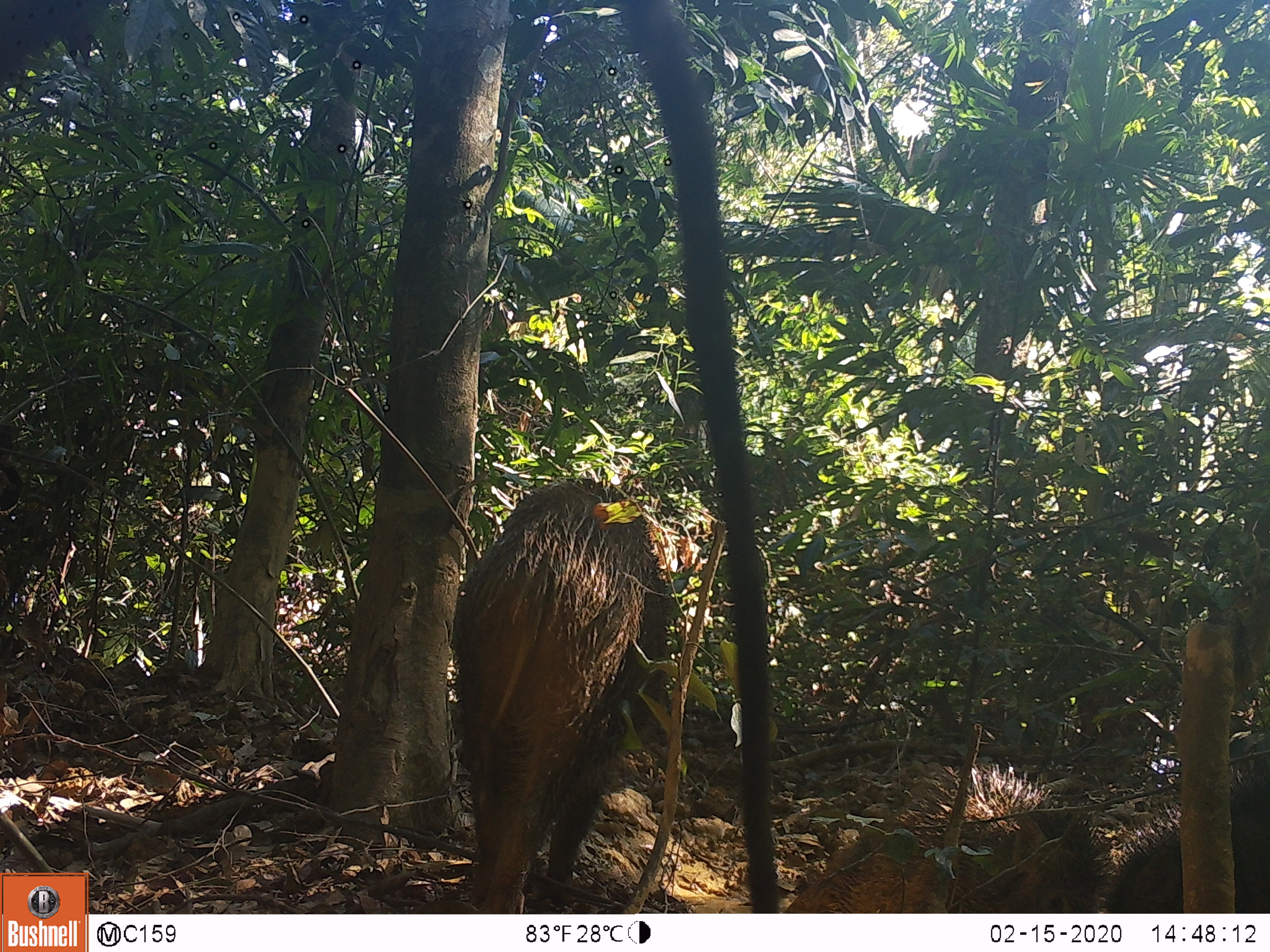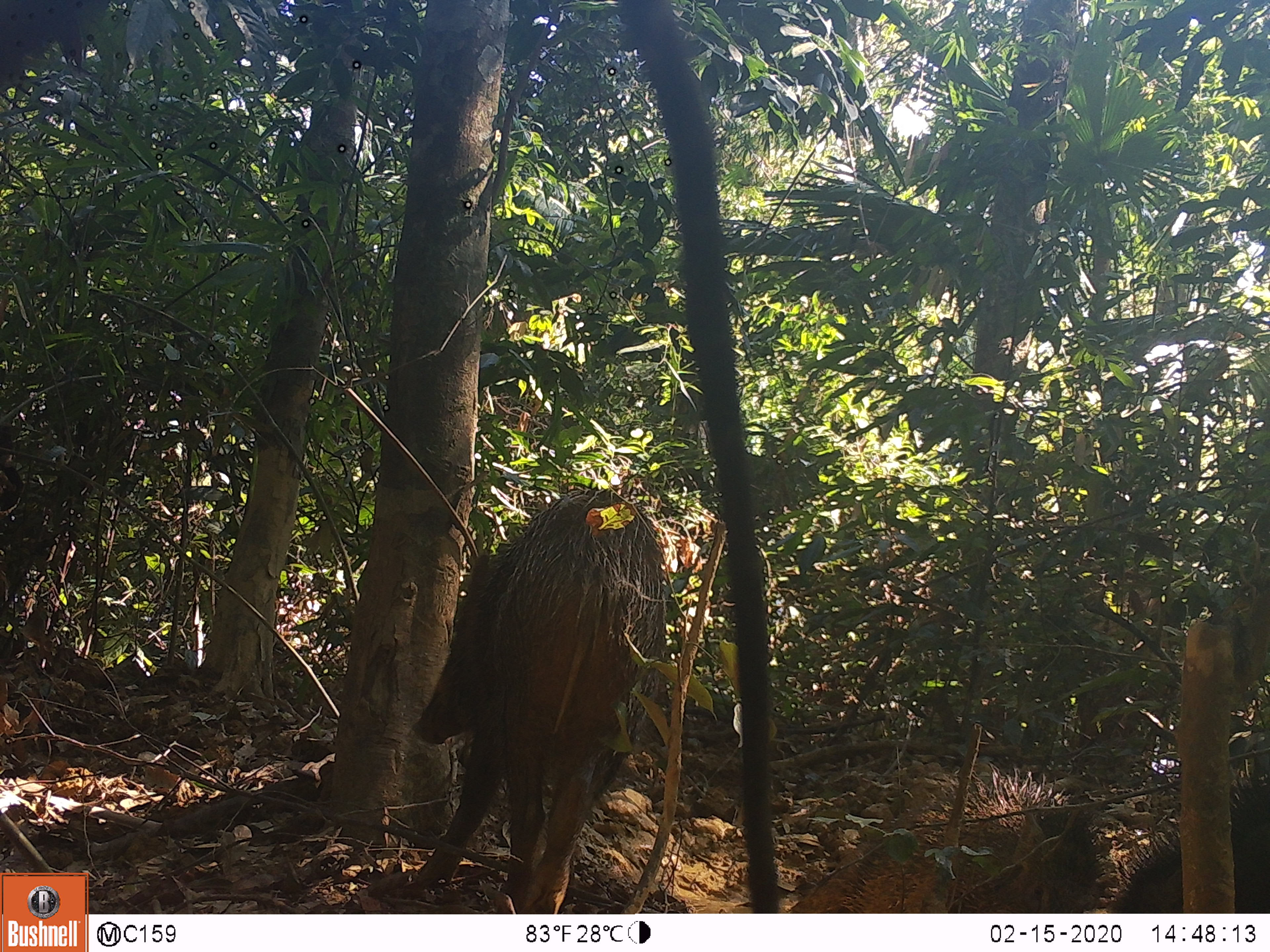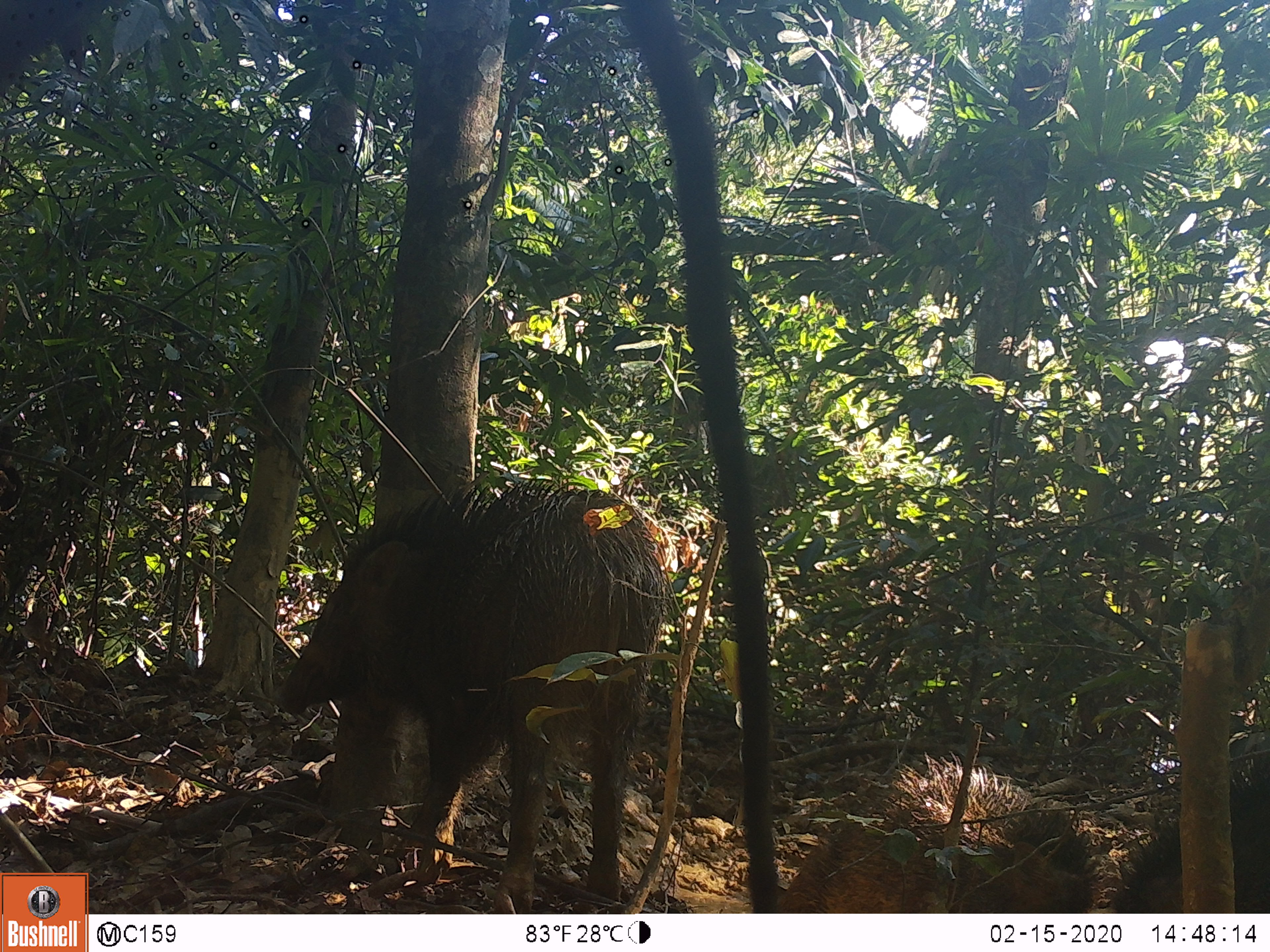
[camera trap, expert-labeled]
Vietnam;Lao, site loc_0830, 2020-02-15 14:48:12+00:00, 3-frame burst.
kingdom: Animalia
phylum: Chordata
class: Mammalia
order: Artiodactyla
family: Suidae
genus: Sus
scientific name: Sus scrofa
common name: eurasian wild pig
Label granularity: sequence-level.